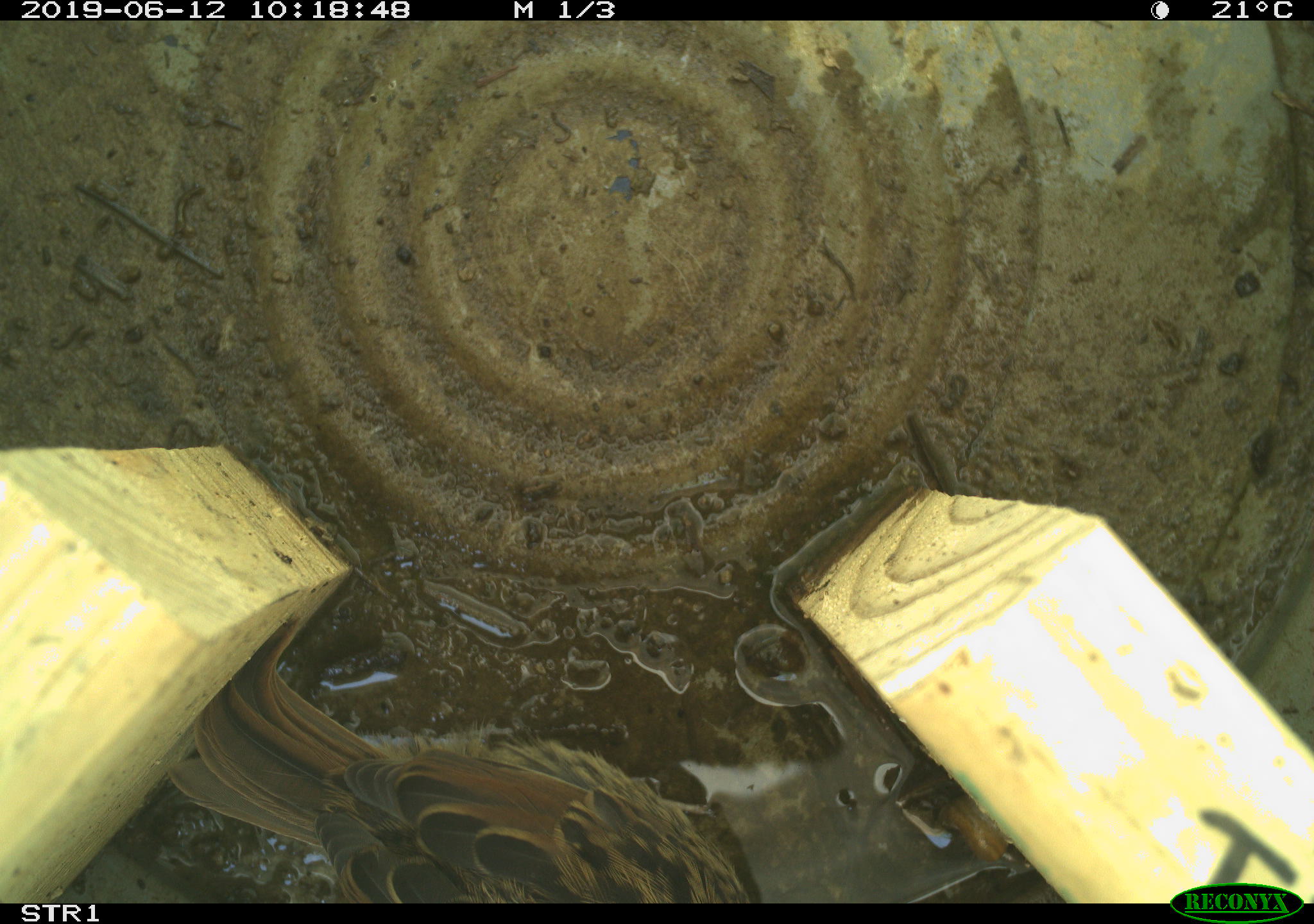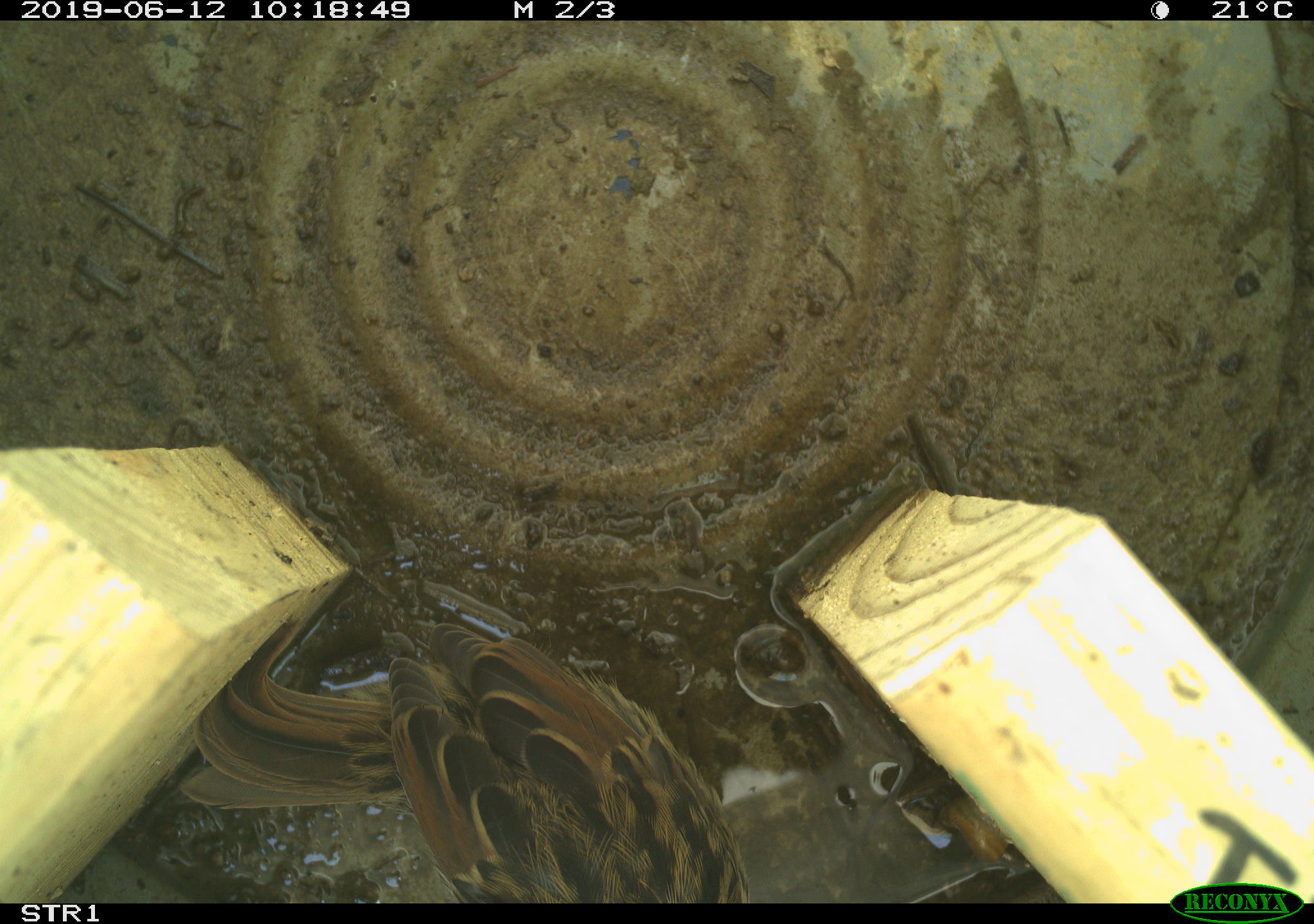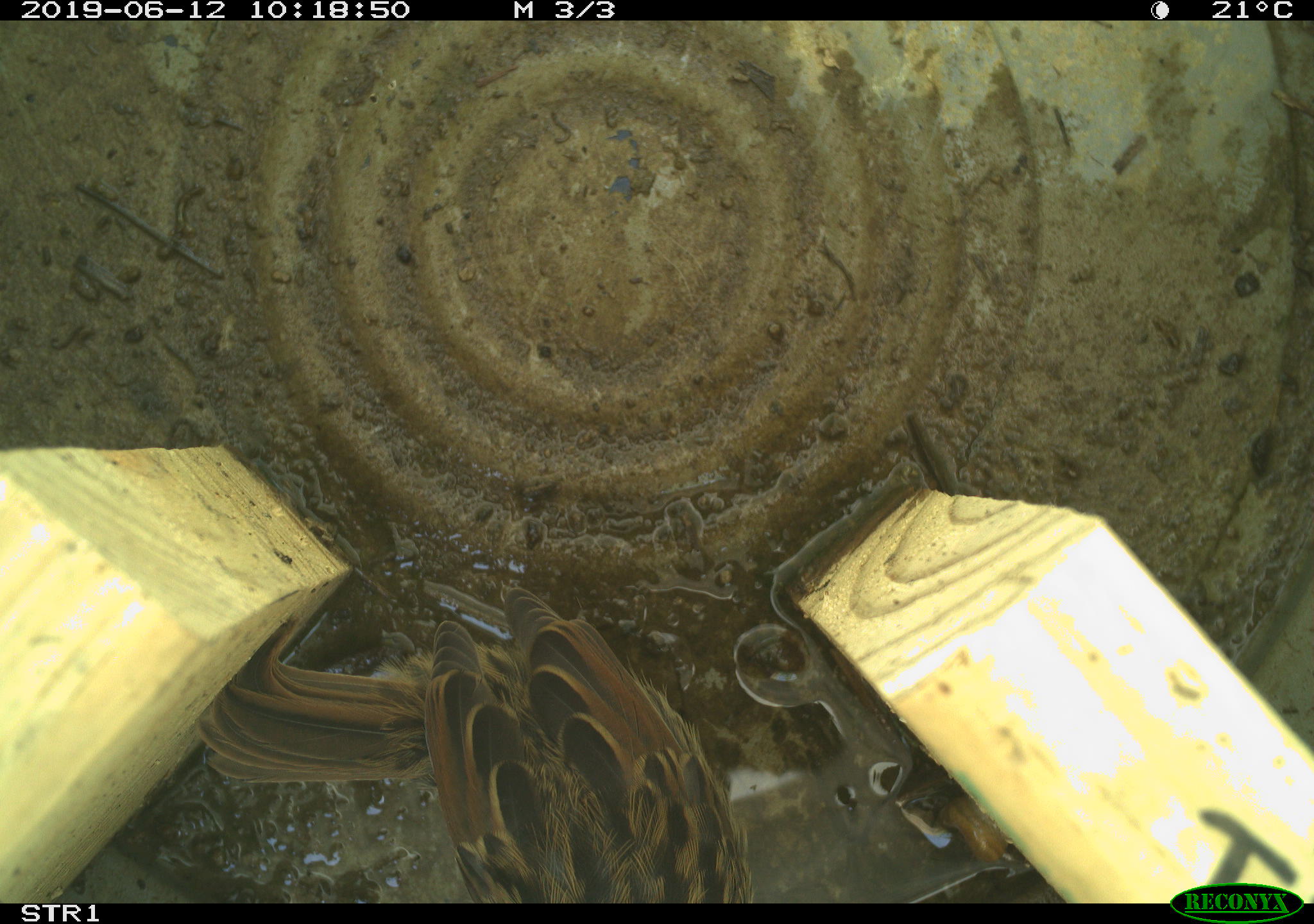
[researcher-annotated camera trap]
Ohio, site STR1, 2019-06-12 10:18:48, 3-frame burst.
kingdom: Animalia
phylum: Chordata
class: Aves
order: Passeriformes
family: Passerellidae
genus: Melospiza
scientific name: Melospiza melodia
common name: song sparrow